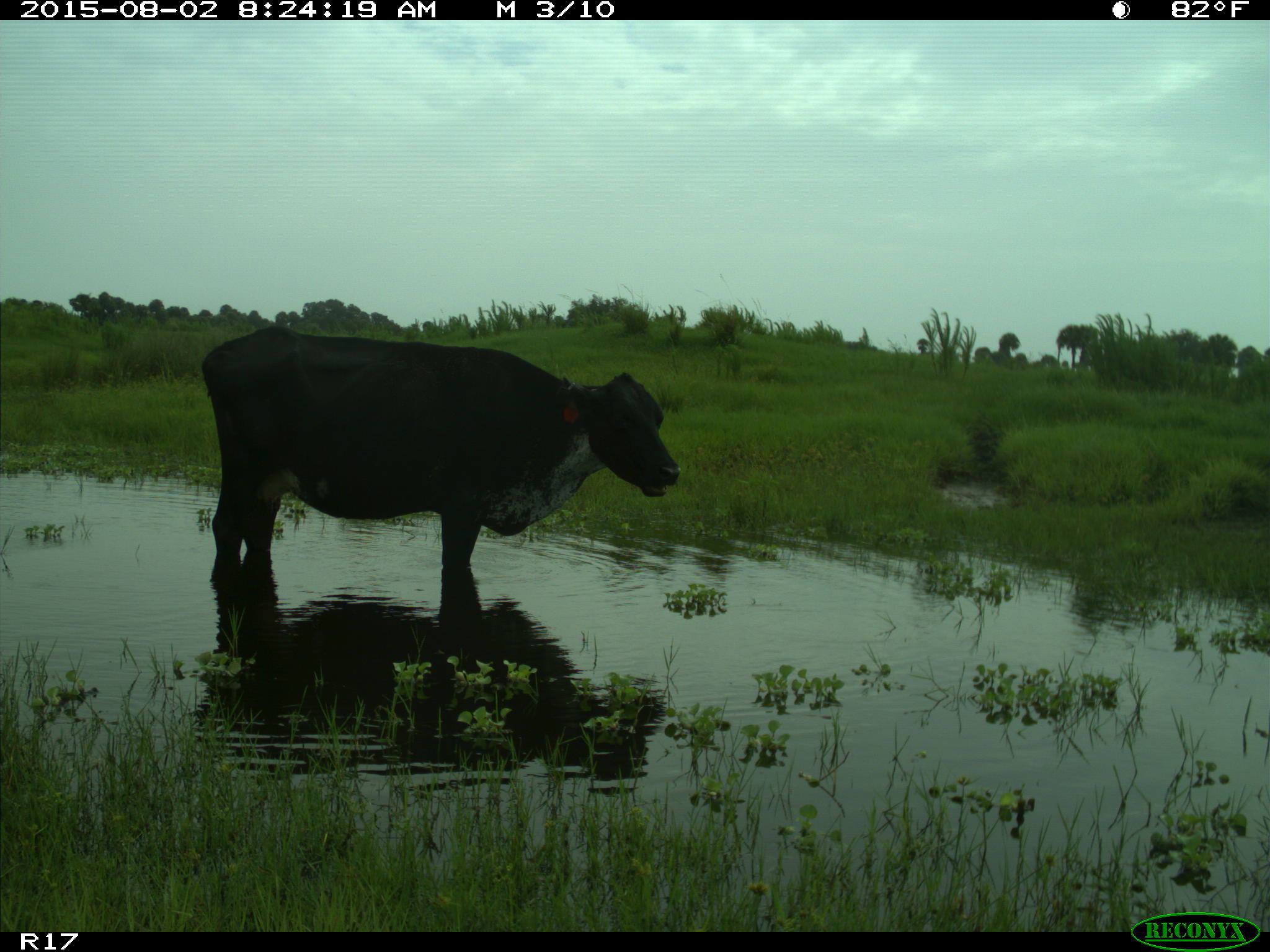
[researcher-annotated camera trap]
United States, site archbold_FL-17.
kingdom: Animalia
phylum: Chordata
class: Mammalia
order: Artiodactyla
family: Bovidae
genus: Bos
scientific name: Bos taurus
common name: domestic cow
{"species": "Bos taurus (domestic cow)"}